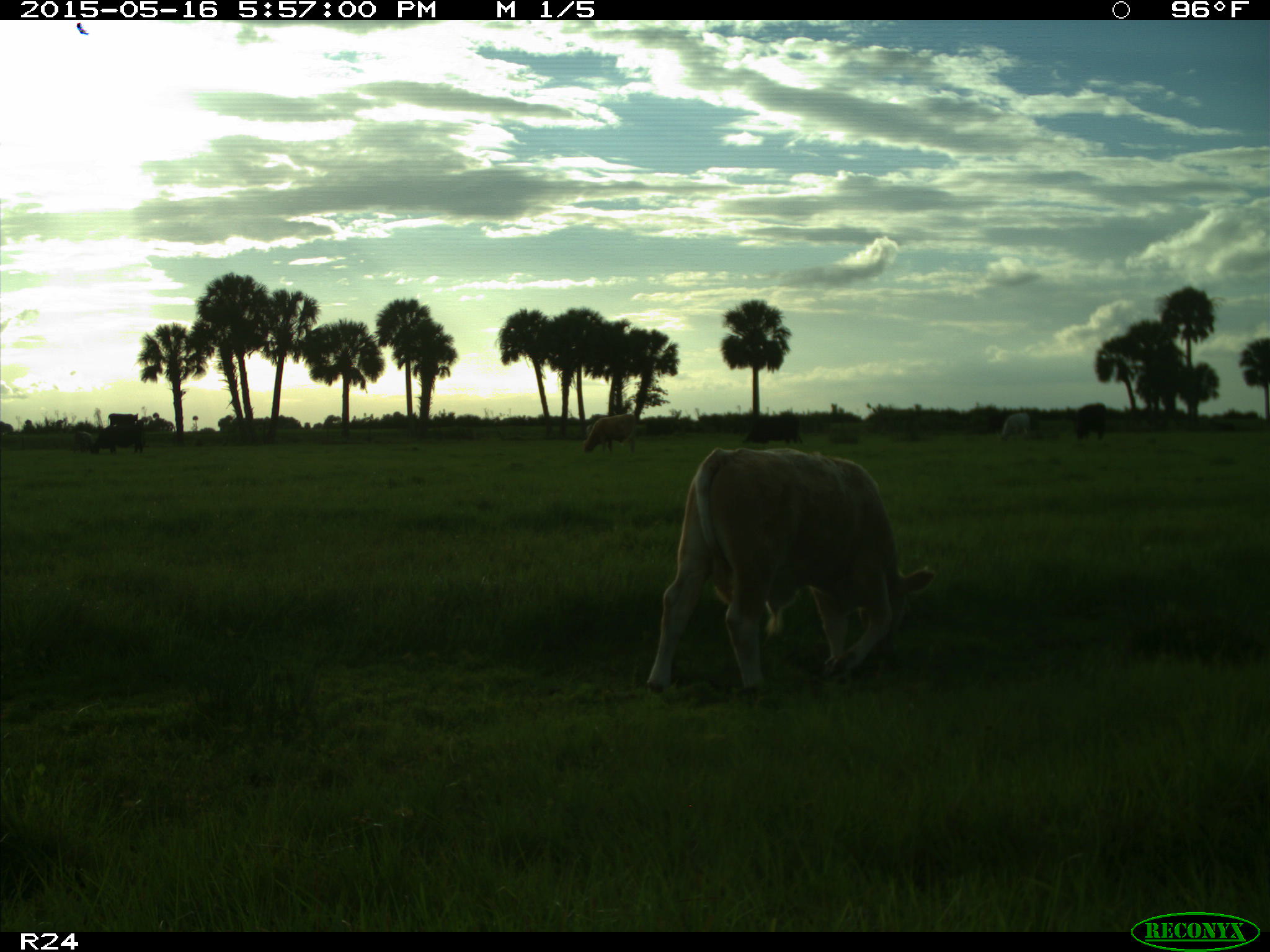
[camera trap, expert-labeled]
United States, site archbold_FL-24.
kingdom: Animalia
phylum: Chordata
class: Mammalia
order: Artiodactyla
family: Bovidae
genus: Bos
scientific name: Bos taurus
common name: domestic cow